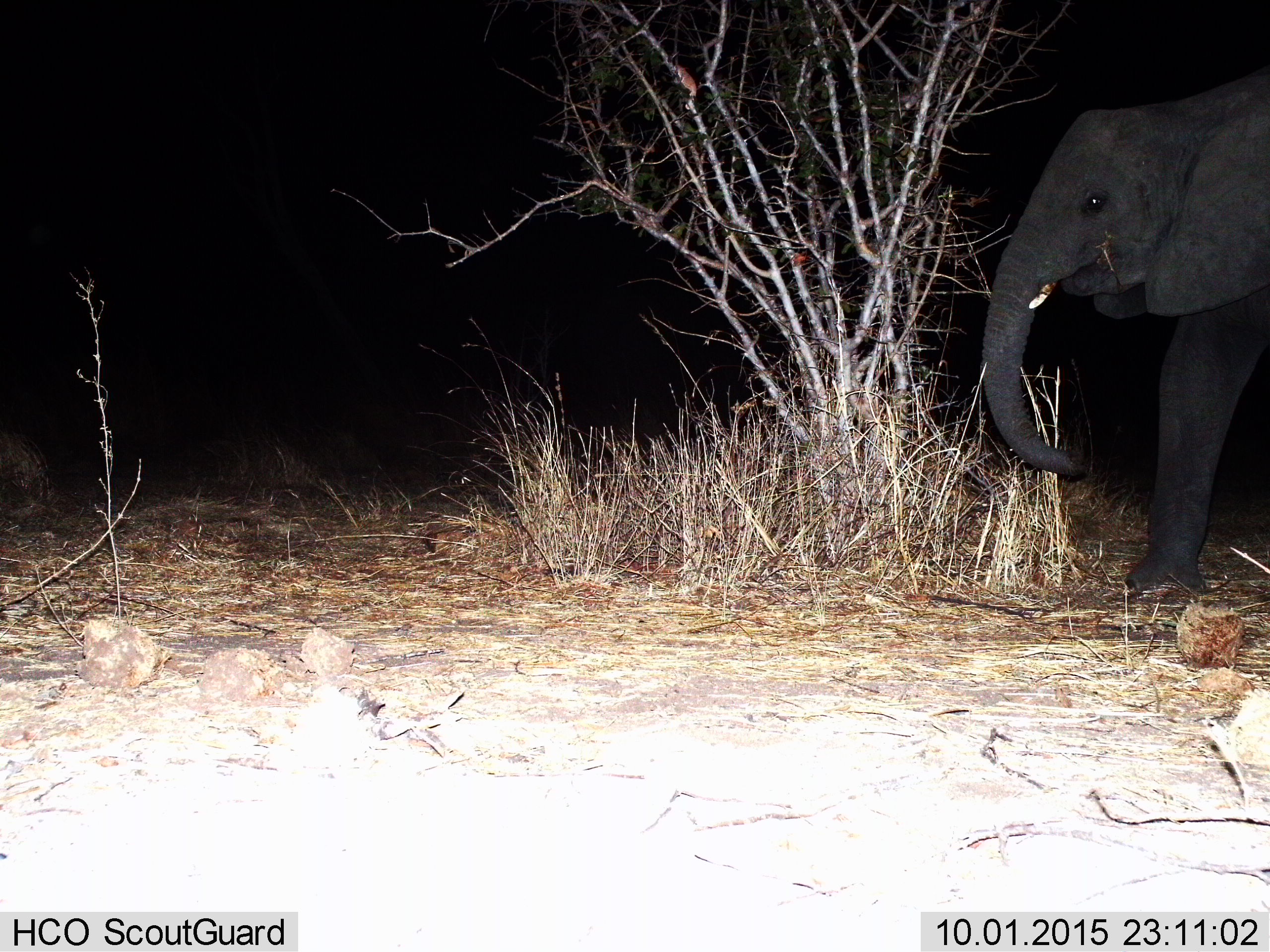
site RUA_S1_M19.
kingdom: Animalia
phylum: Chordata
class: Mammalia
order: Proboscidea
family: Elephantidae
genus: Loxodonta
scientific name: Loxodonta africana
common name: african bush elephant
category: elephant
Elephant (african bush elephant) (Loxodonta africana), count 1. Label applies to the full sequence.